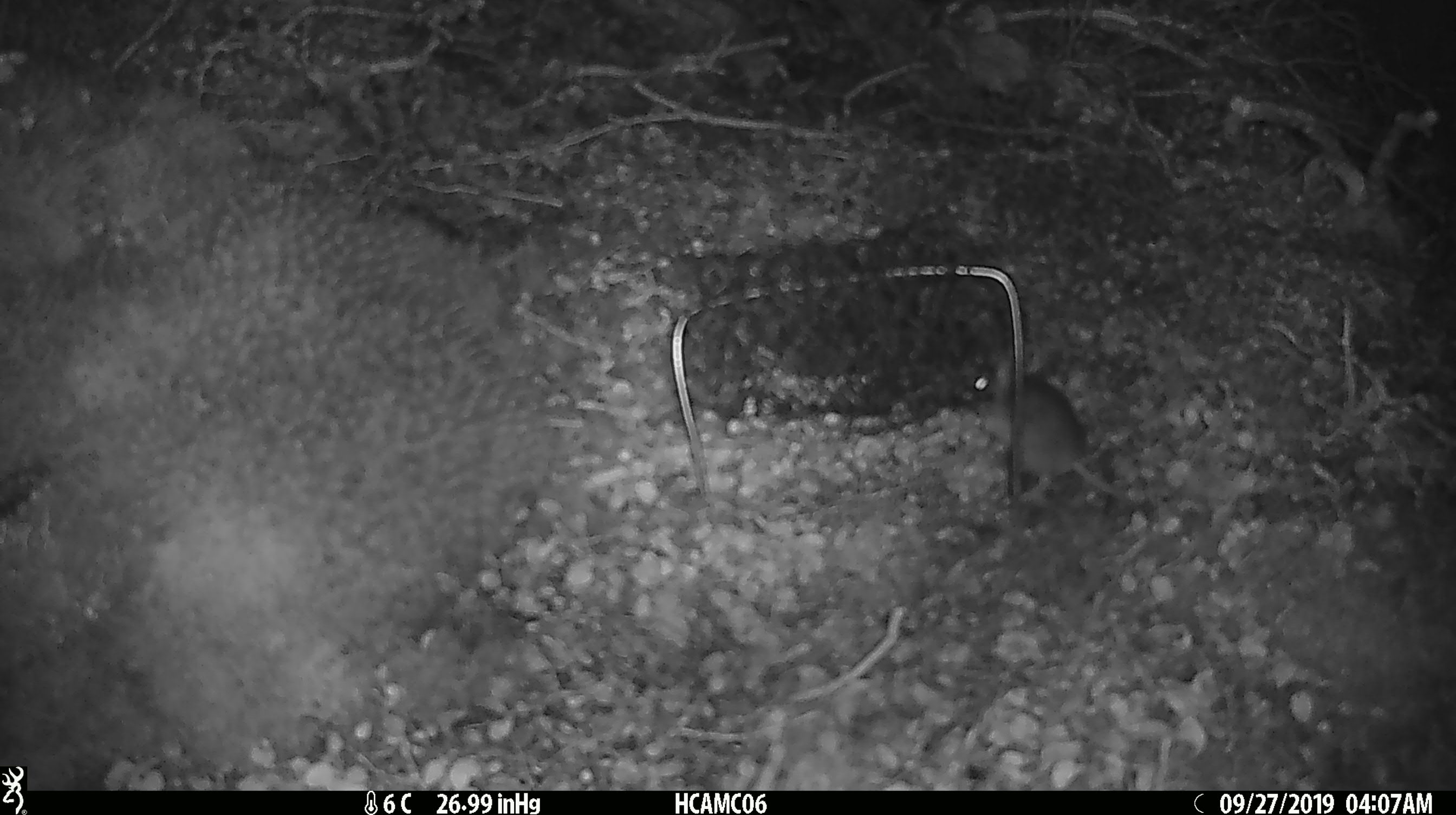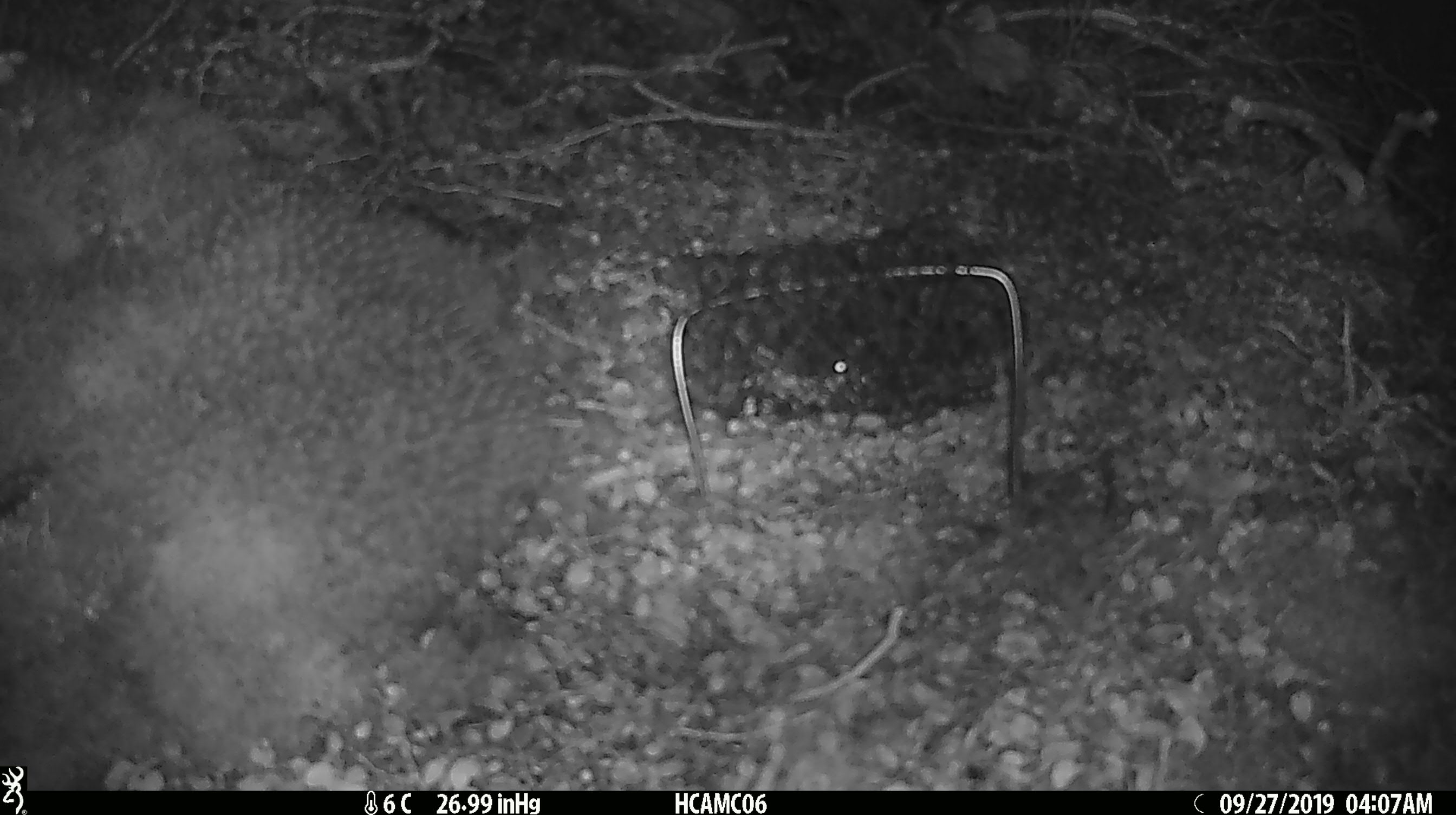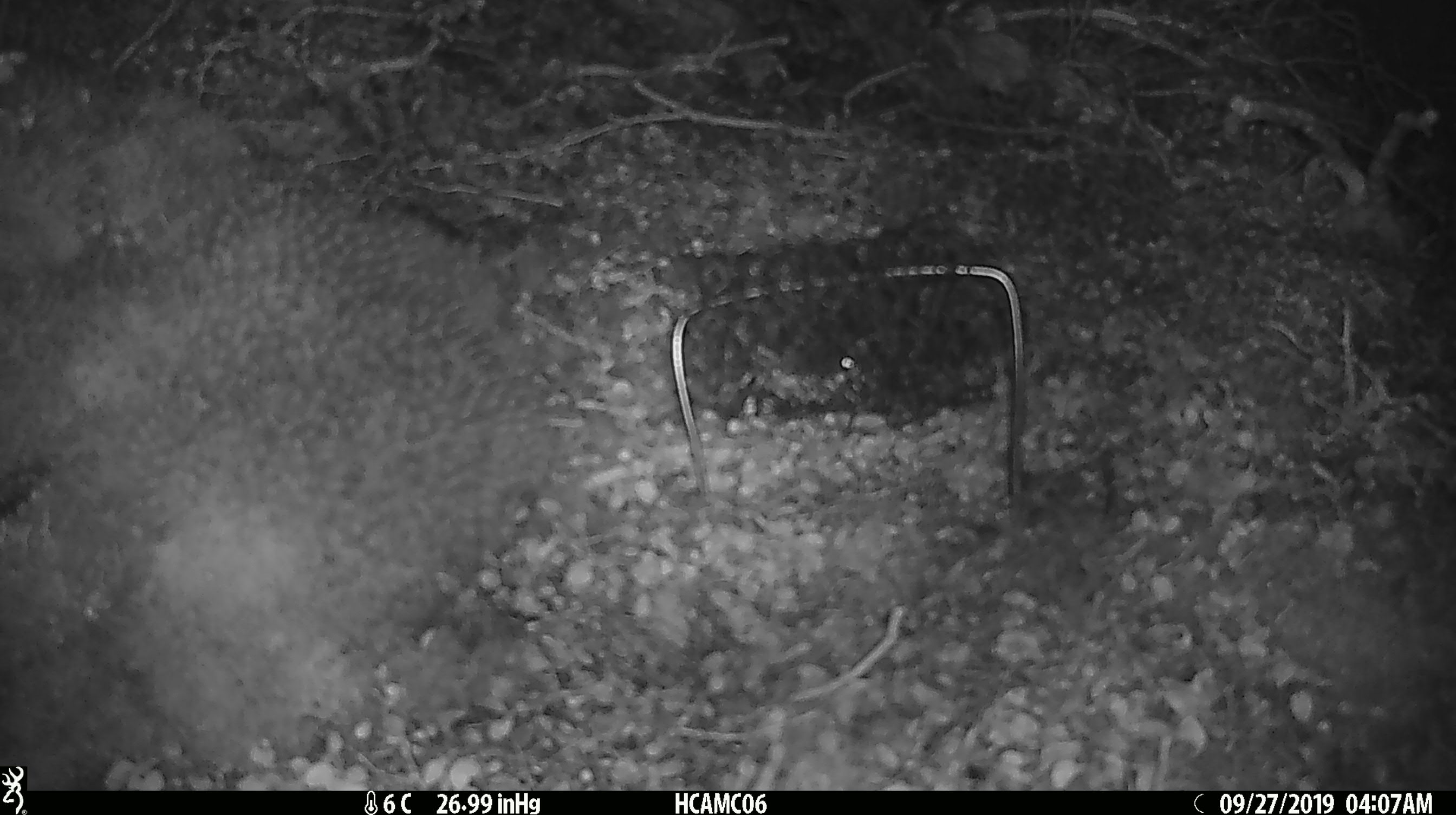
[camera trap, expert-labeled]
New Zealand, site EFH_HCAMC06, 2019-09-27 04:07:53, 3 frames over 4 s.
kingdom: Animalia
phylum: Chordata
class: Mammalia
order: Rodentia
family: Muridae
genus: Mus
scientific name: Mus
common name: mouse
Mouse (Mus).